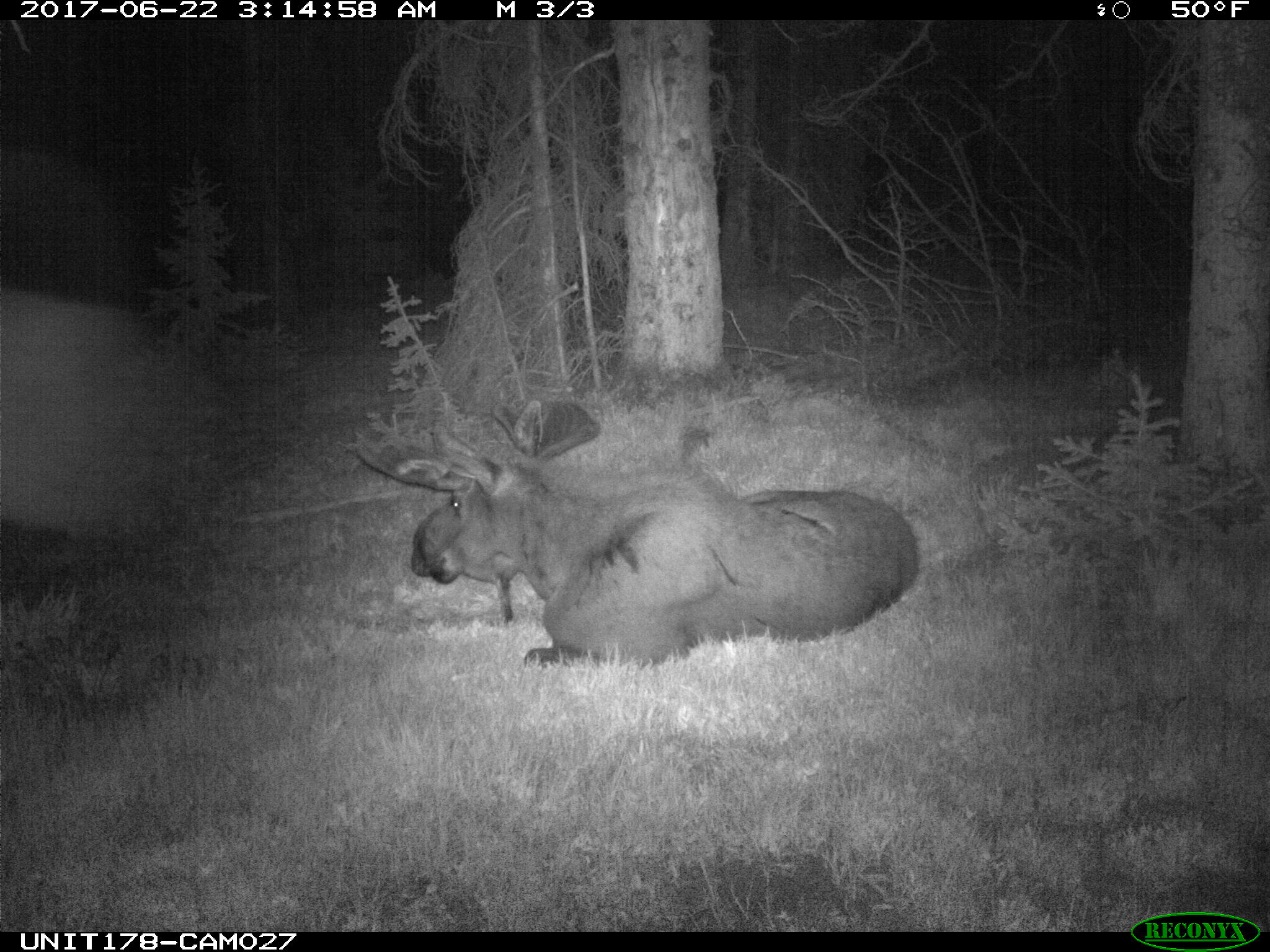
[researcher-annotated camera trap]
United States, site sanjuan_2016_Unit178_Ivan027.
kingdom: Animalia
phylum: Chordata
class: Mammalia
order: Artiodactyla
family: Cervidae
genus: Alces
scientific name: Alces alces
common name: moose